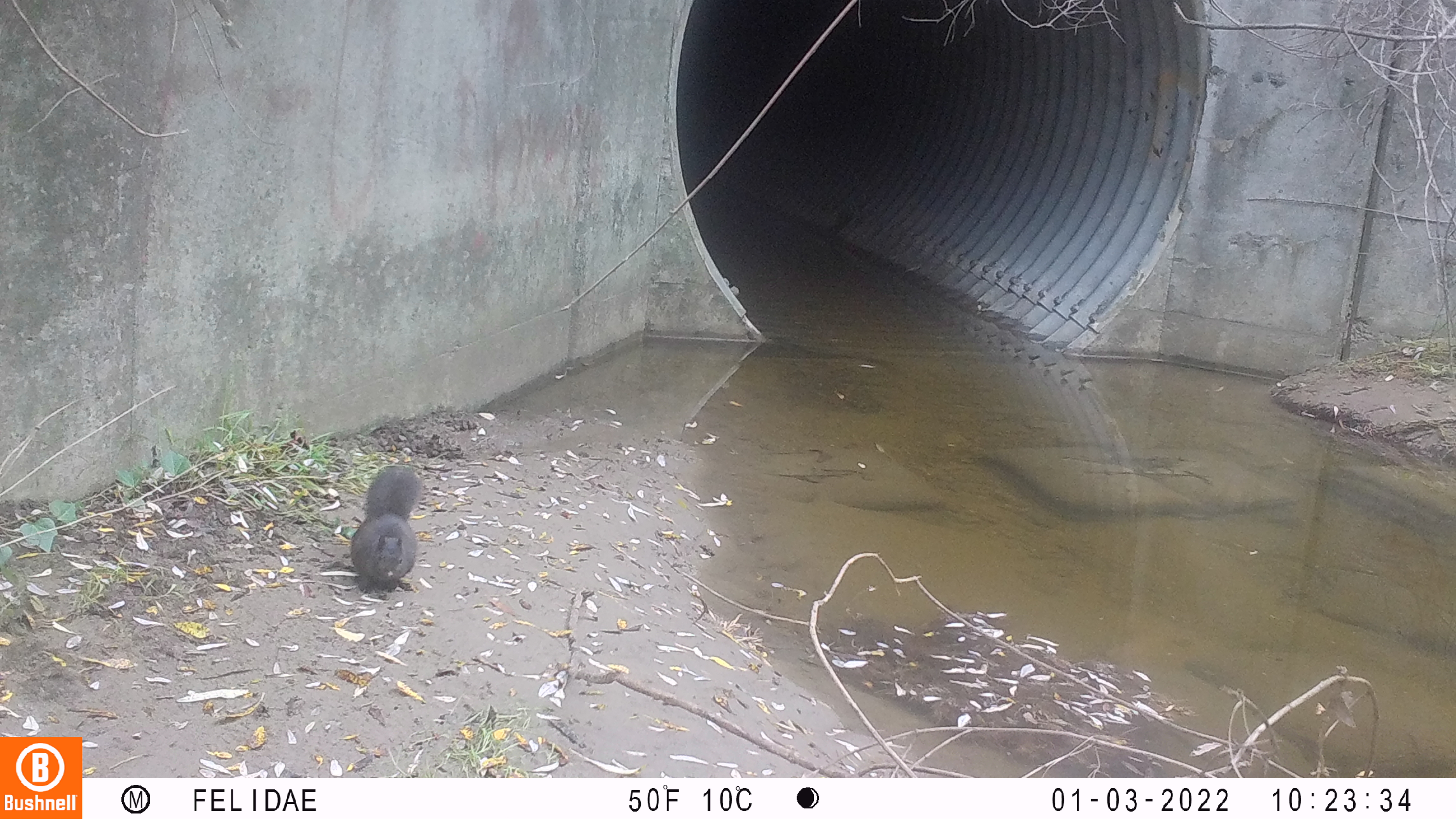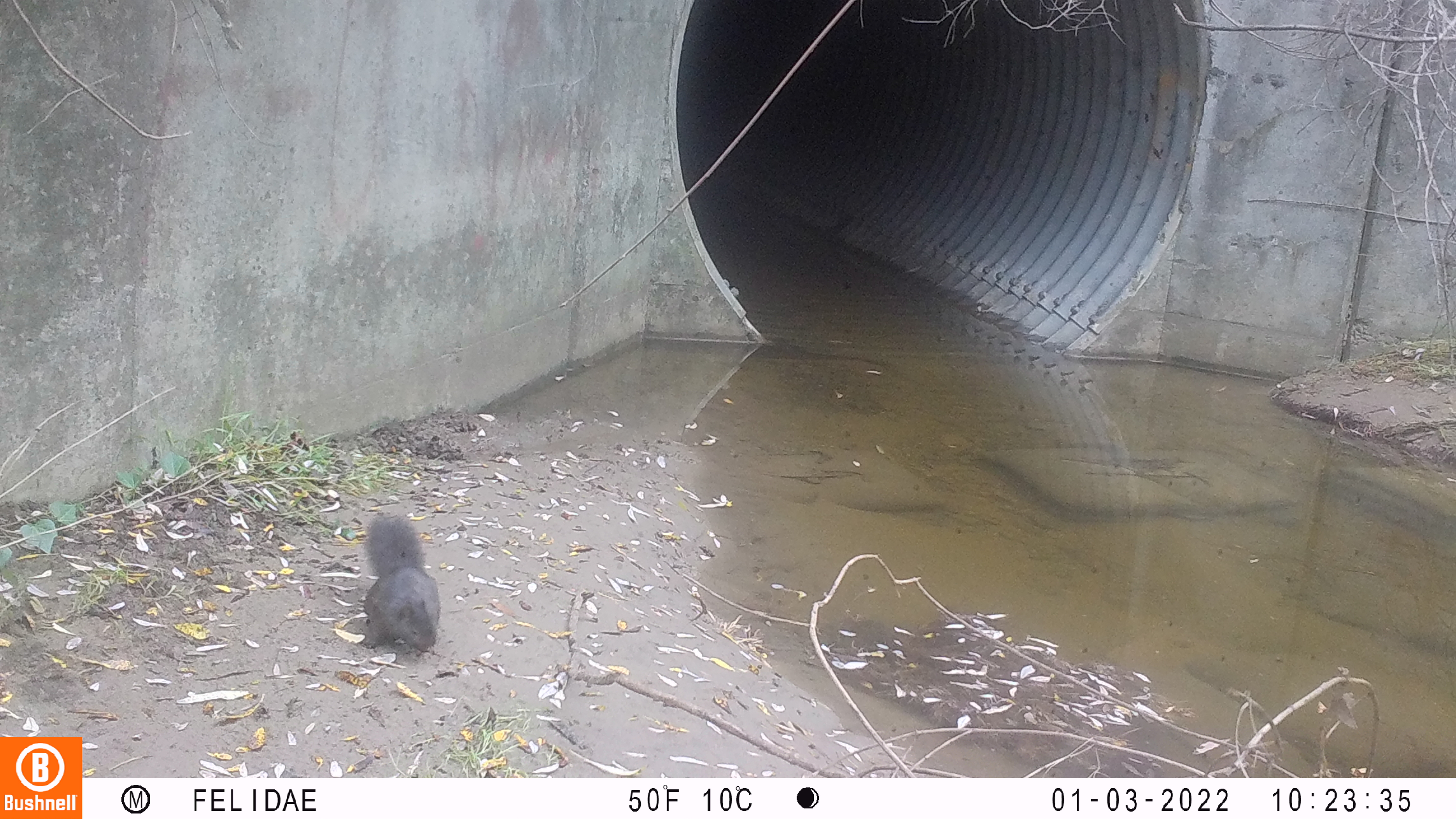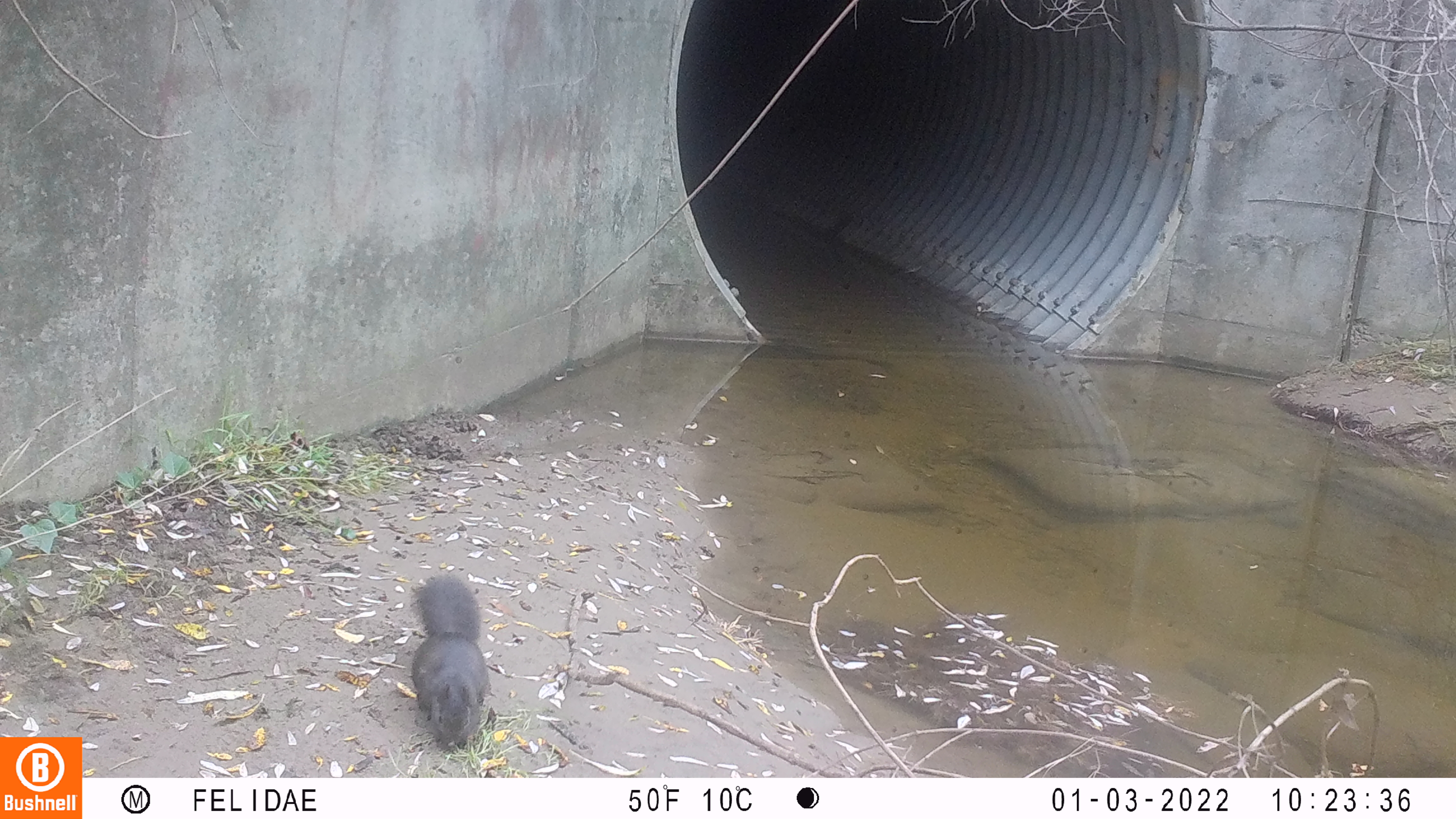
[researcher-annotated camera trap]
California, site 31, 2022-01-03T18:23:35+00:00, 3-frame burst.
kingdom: Animalia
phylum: Chordata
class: Mammalia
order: Rodentia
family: Sciuridae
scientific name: Sciuridae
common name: squirrel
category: unknown squirrel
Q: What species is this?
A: Unknown squirrel (squirrel) (Sciuridae).